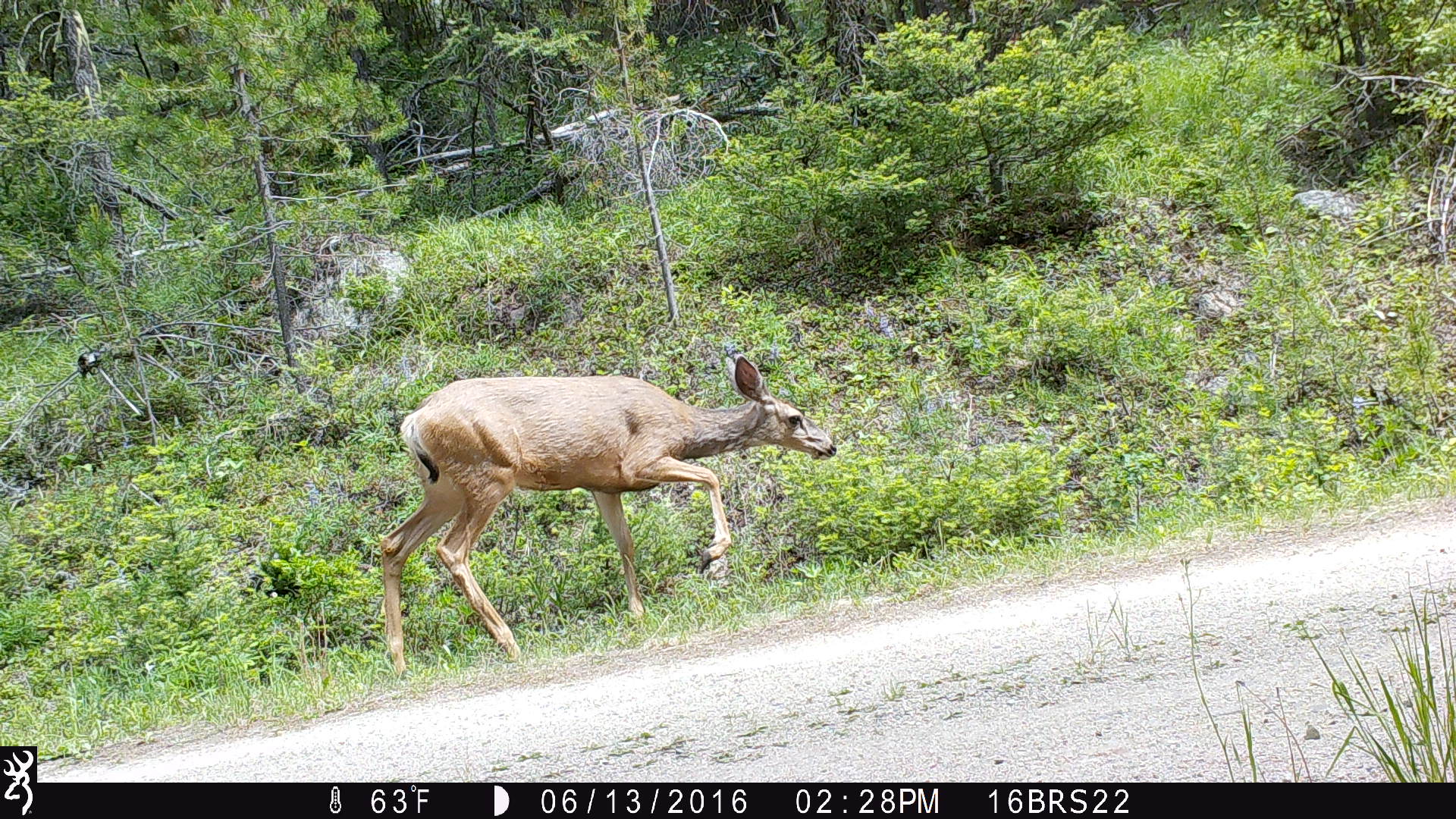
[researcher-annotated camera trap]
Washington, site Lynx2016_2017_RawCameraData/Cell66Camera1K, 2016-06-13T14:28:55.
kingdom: Animalia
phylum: Chordata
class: Mammalia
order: Artiodactyla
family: Cervidae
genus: Odocoileus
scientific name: Odocoileus hemionus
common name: mule deer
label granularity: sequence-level